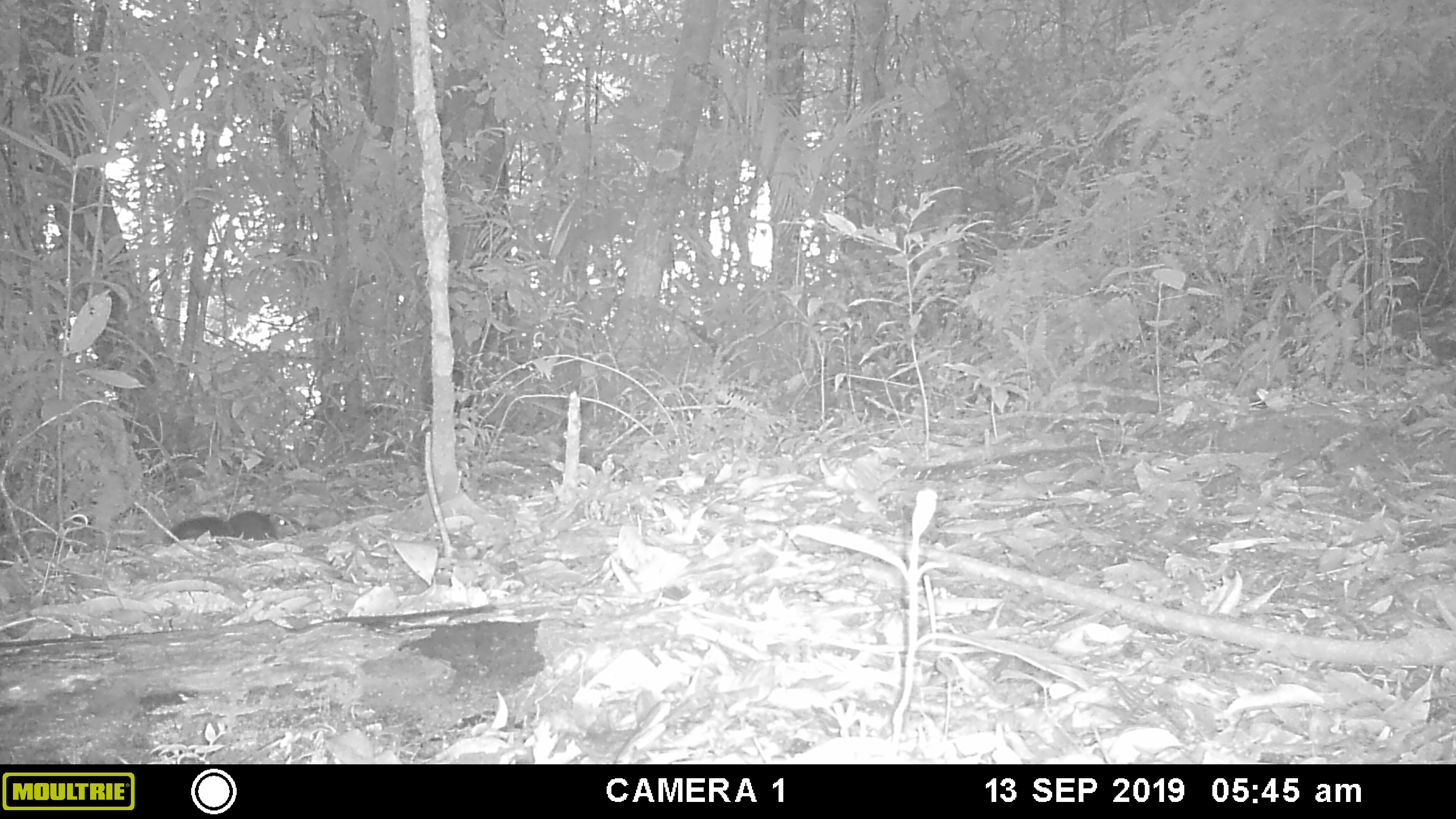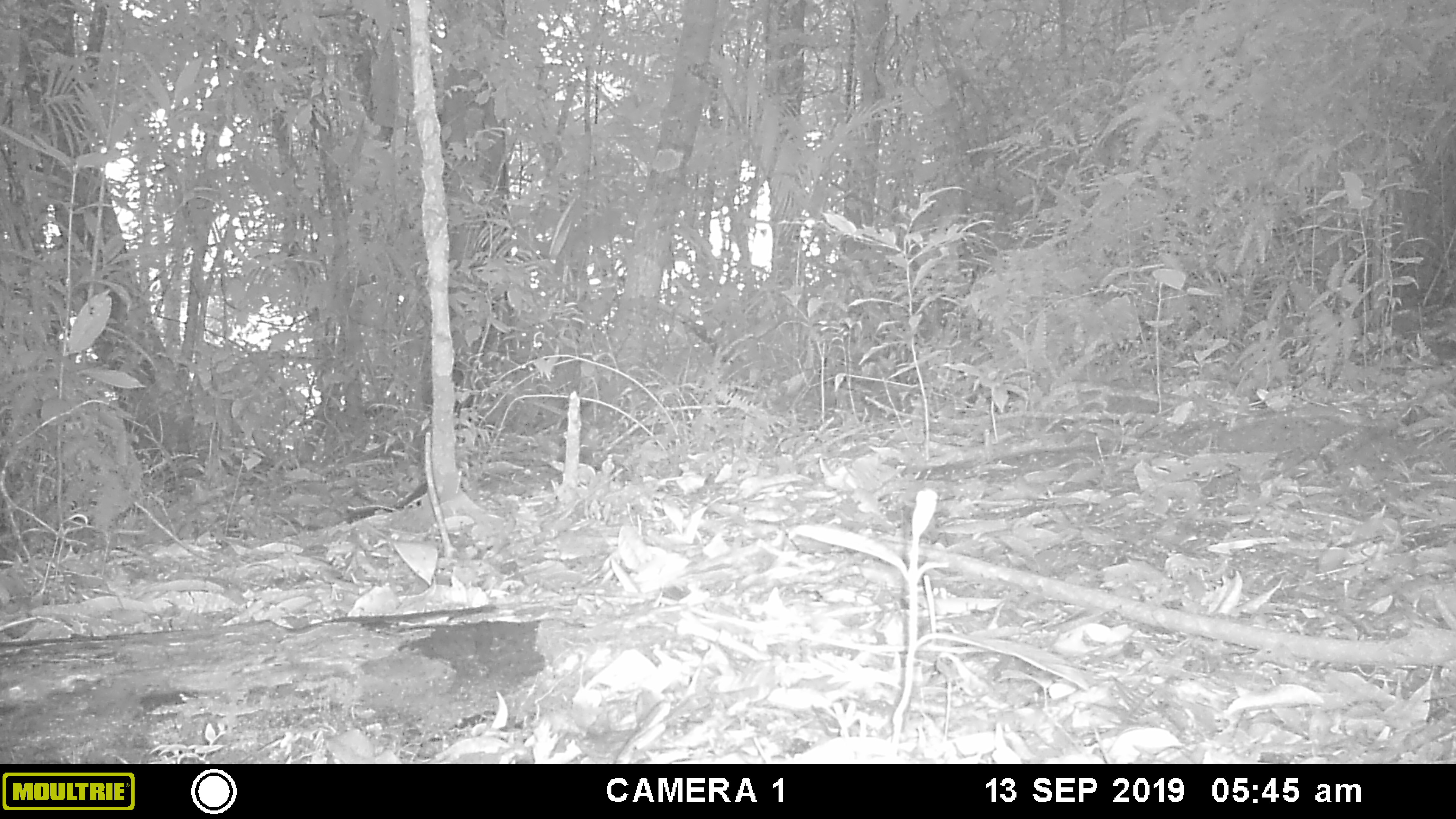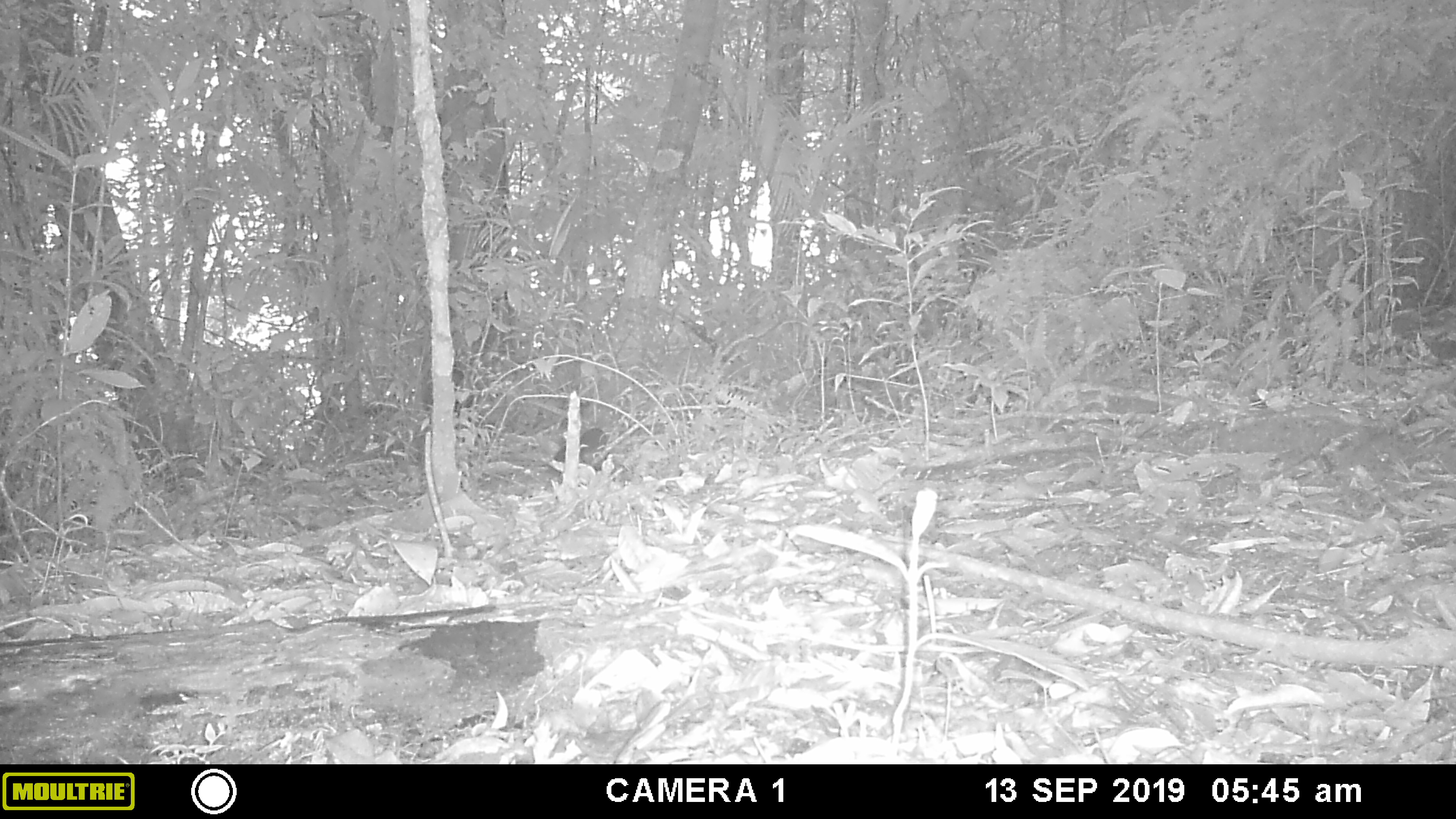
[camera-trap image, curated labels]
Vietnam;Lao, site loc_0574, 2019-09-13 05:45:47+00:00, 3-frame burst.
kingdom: Animalia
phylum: Chordata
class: Mammalia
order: Rodentia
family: Sciuridae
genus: Sciurus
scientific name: Sciurus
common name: squirrel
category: unidentified squirrel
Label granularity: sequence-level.